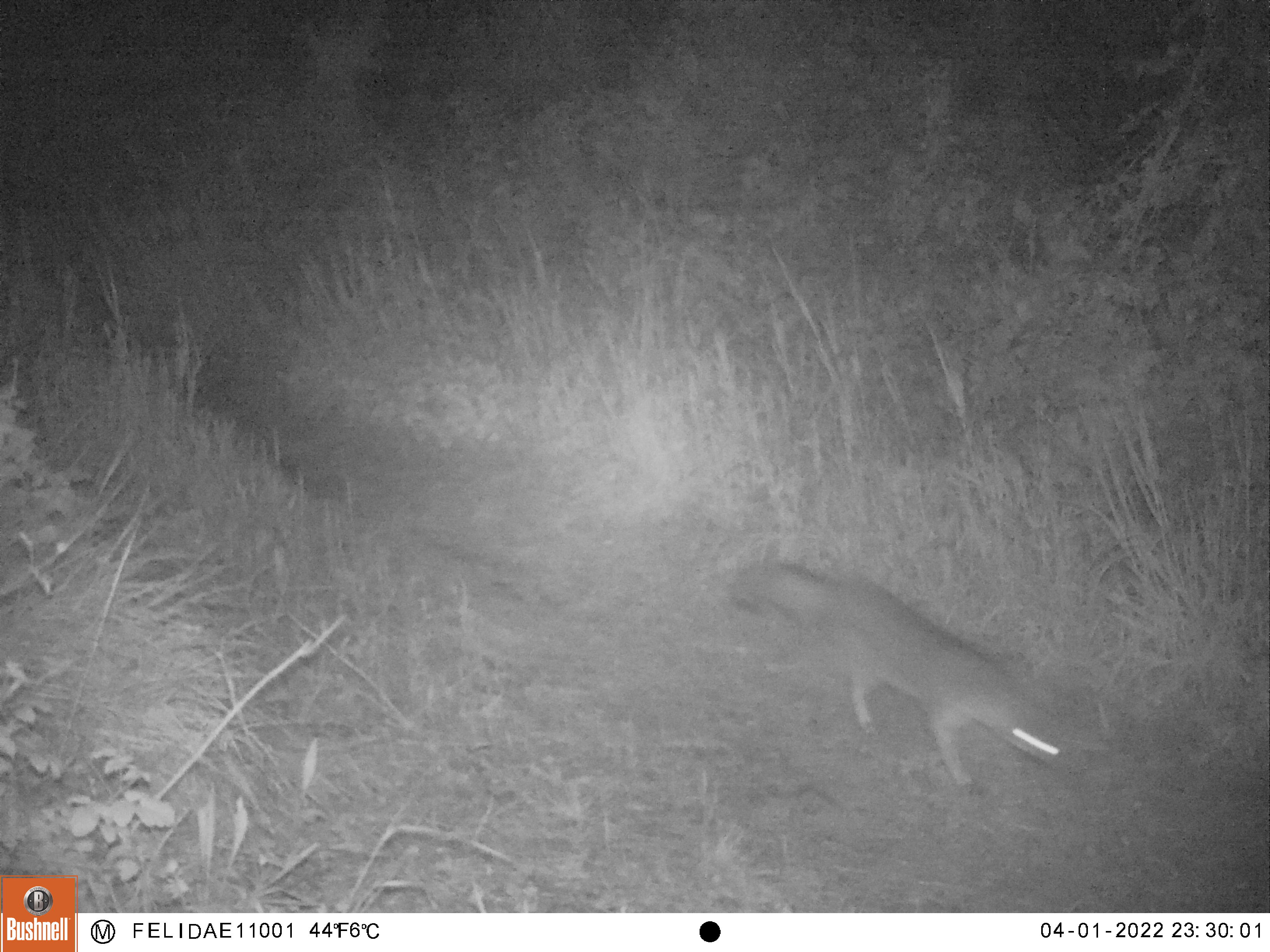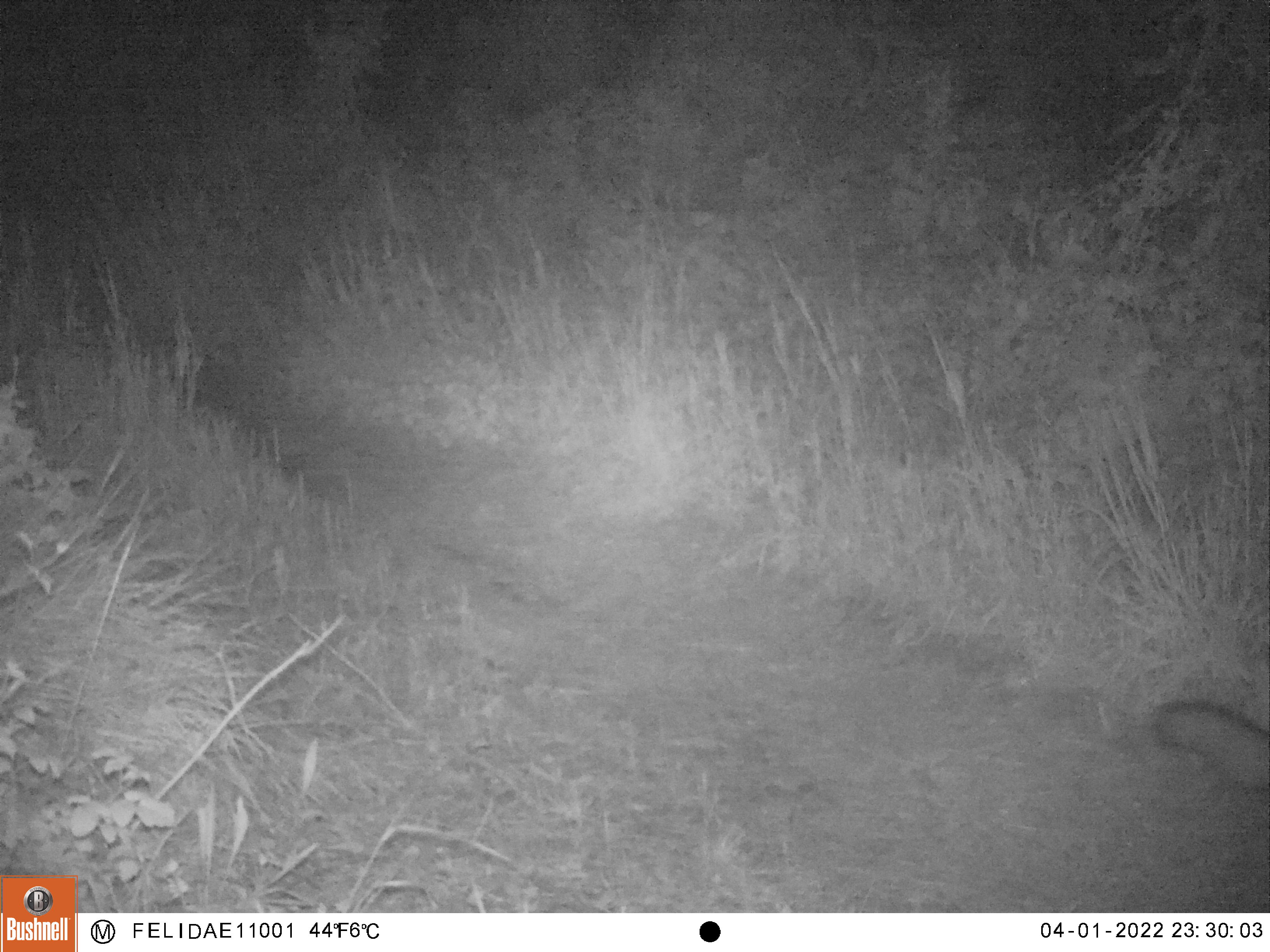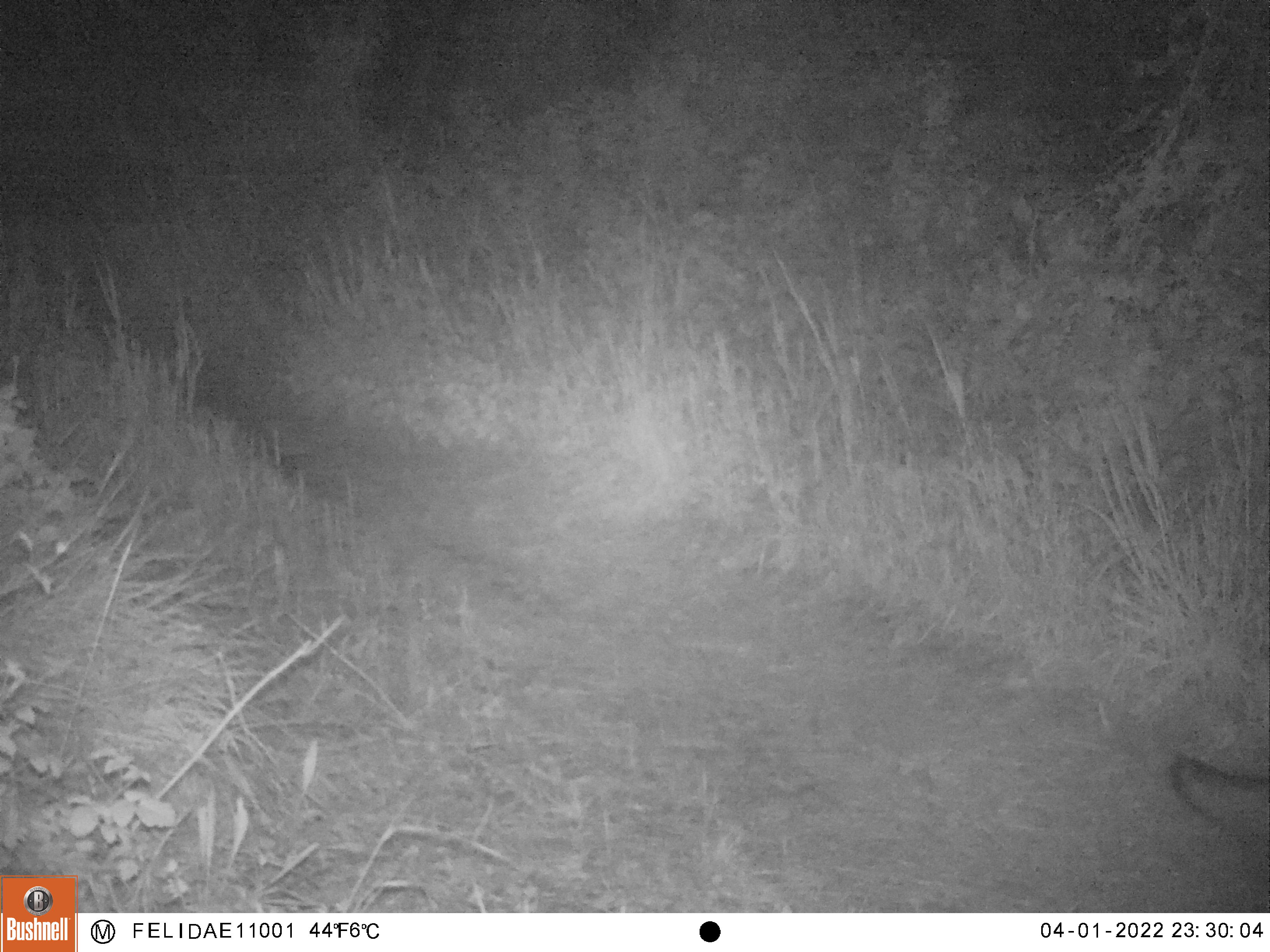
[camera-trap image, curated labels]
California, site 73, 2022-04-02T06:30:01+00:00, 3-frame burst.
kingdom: Animalia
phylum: Chordata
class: Mammalia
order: Carnivora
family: Canidae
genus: Urocyon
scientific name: Urocyon cinereoargenteus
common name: gray fox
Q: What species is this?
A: Gray fox (Urocyon cinereoargenteus).